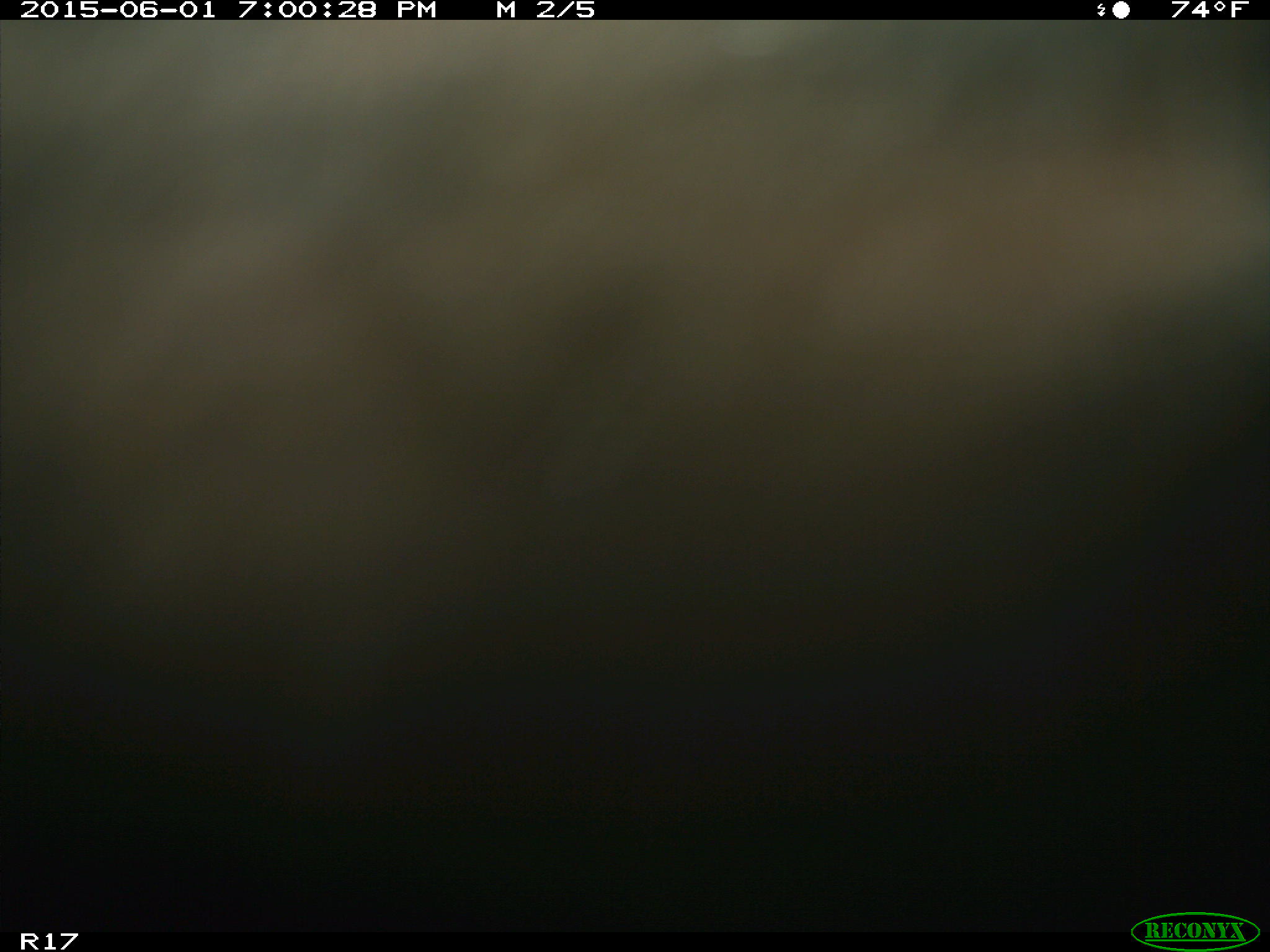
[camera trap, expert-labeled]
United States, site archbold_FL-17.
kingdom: Animalia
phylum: Chordata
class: Mammalia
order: Artiodactyla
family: Bovidae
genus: Bos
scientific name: Bos taurus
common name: domestic cow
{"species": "Bos taurus (domestic cow)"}